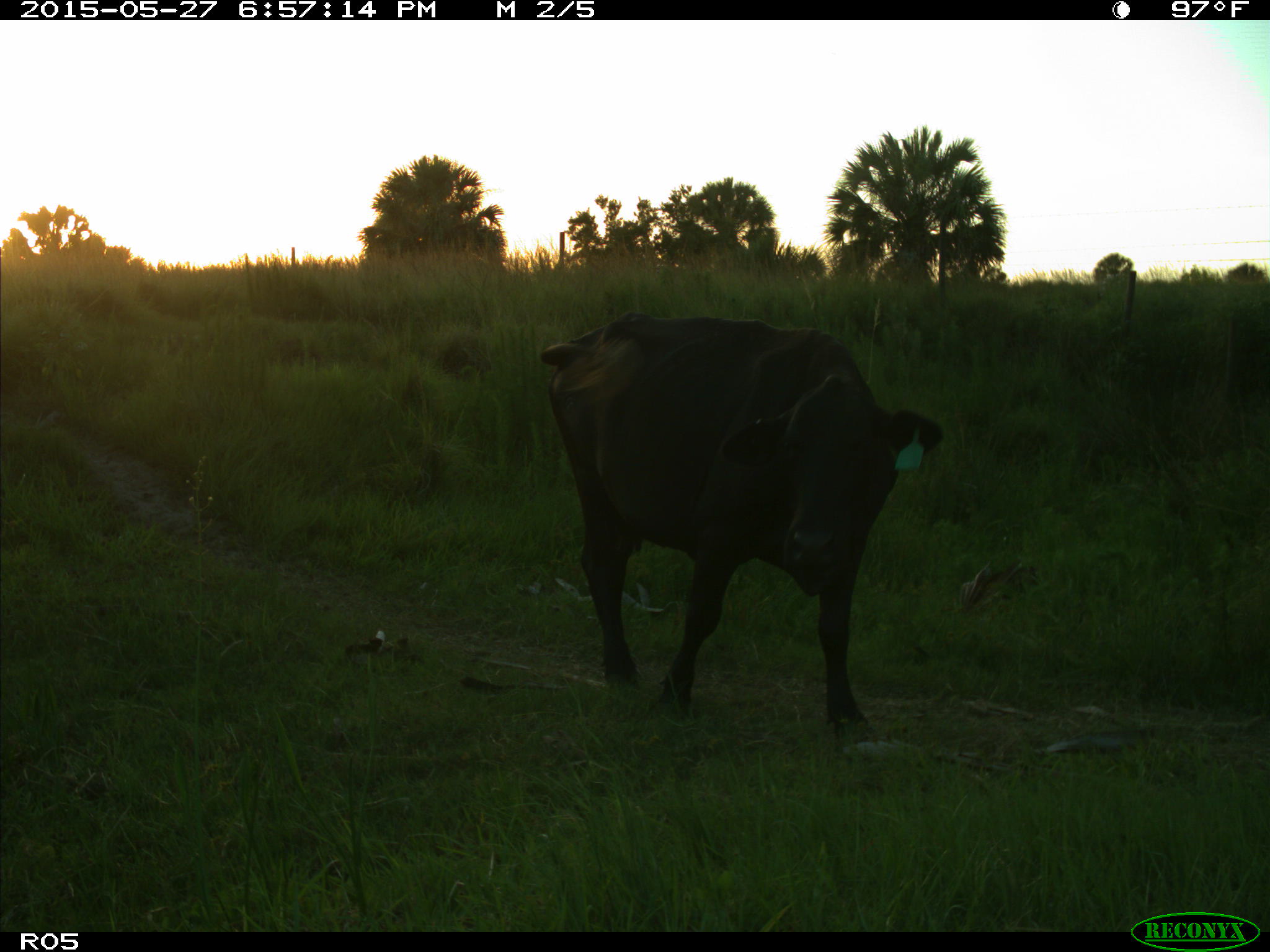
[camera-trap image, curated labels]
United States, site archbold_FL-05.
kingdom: Animalia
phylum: Chordata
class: Mammalia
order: Artiodactyla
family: Bovidae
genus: Bos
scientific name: Bos taurus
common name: domestic cow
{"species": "Bos taurus (domestic cow)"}